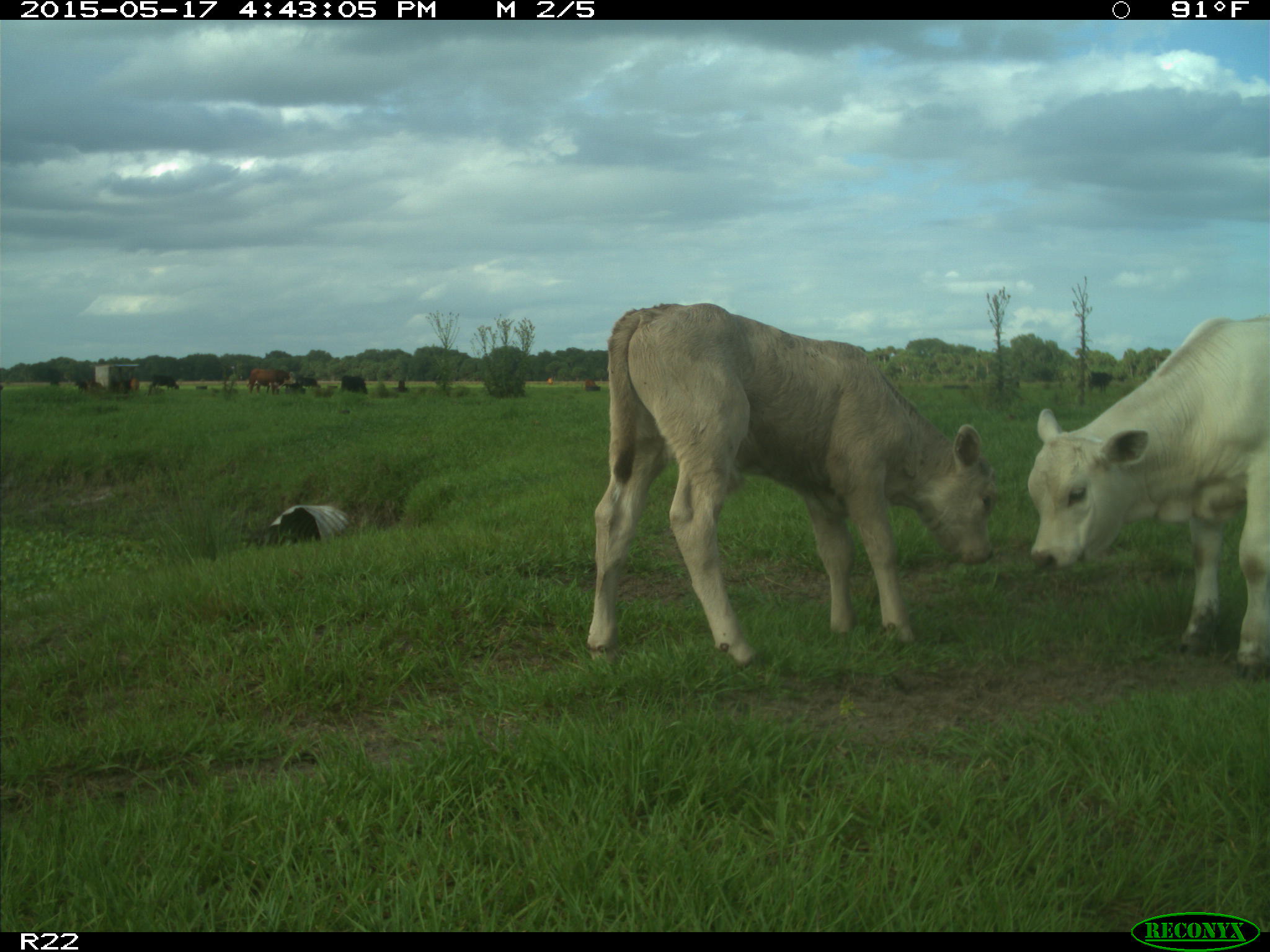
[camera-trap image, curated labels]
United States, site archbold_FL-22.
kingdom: Animalia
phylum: Chordata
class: Mammalia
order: Artiodactyla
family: Bovidae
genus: Bos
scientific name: Bos taurus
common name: domestic cow